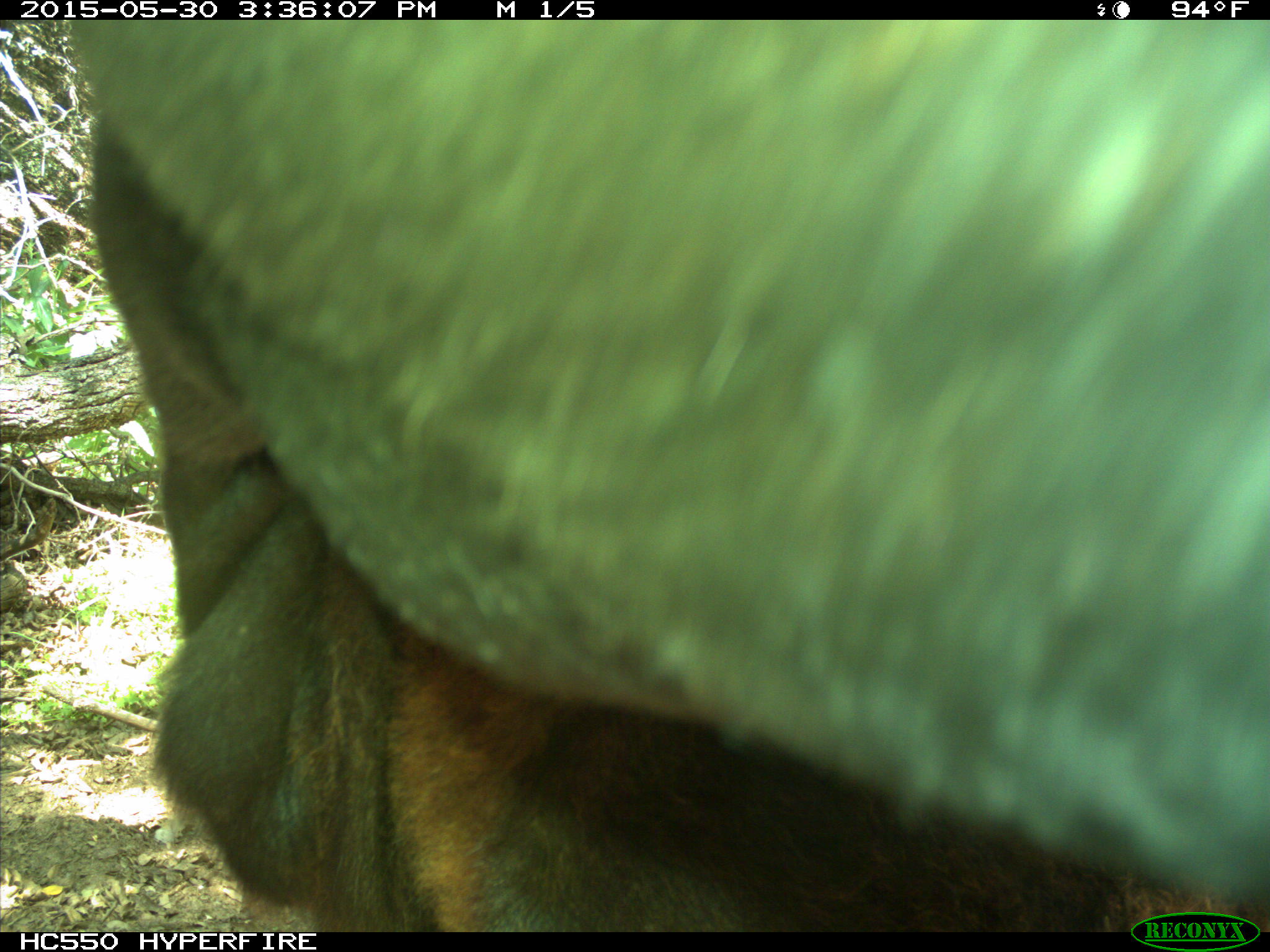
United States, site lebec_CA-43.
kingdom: Animalia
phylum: Chordata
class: Mammalia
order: Artiodactyla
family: Bovidae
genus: Bos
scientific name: Bos taurus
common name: domestic cow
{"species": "Bos taurus (domestic cow)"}